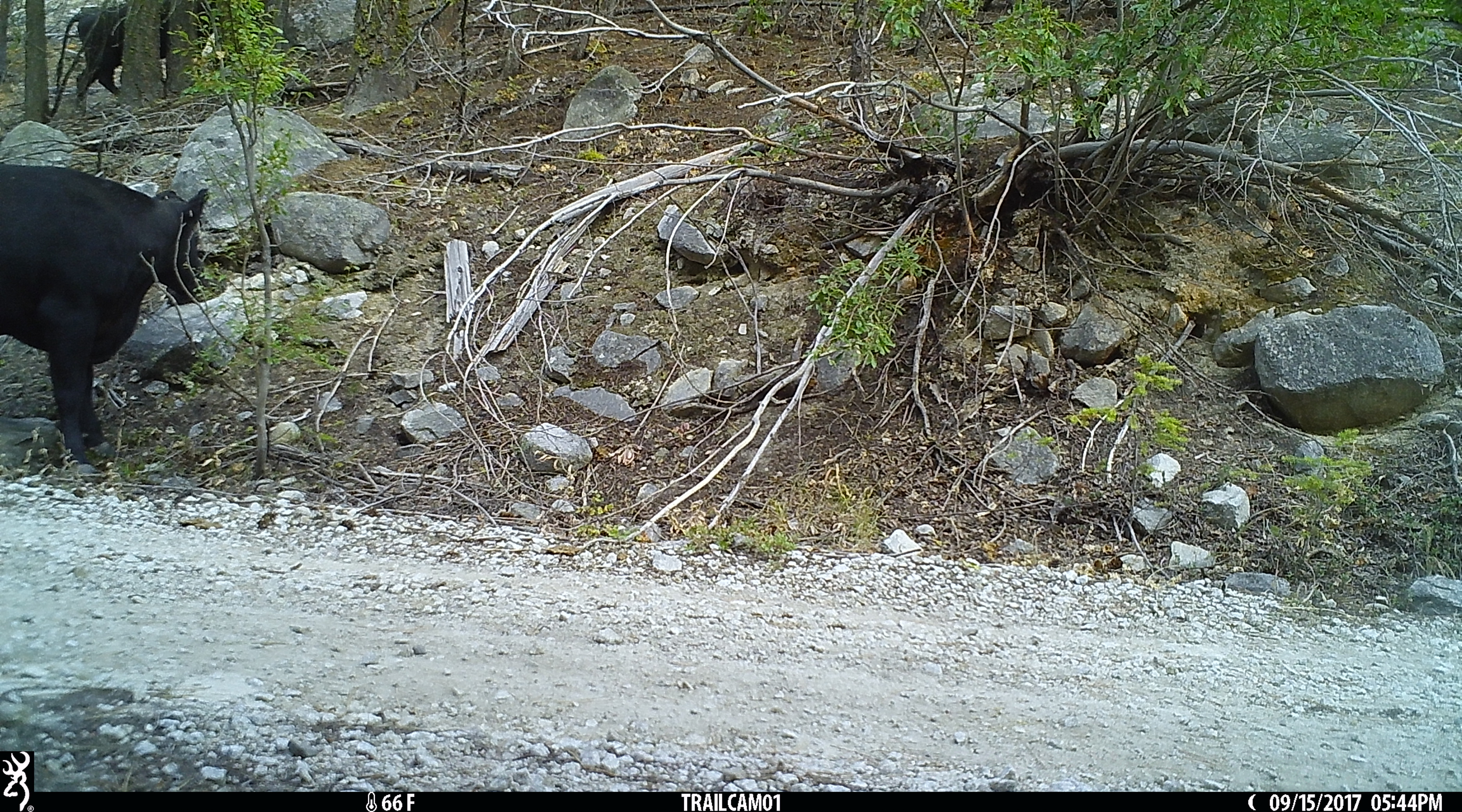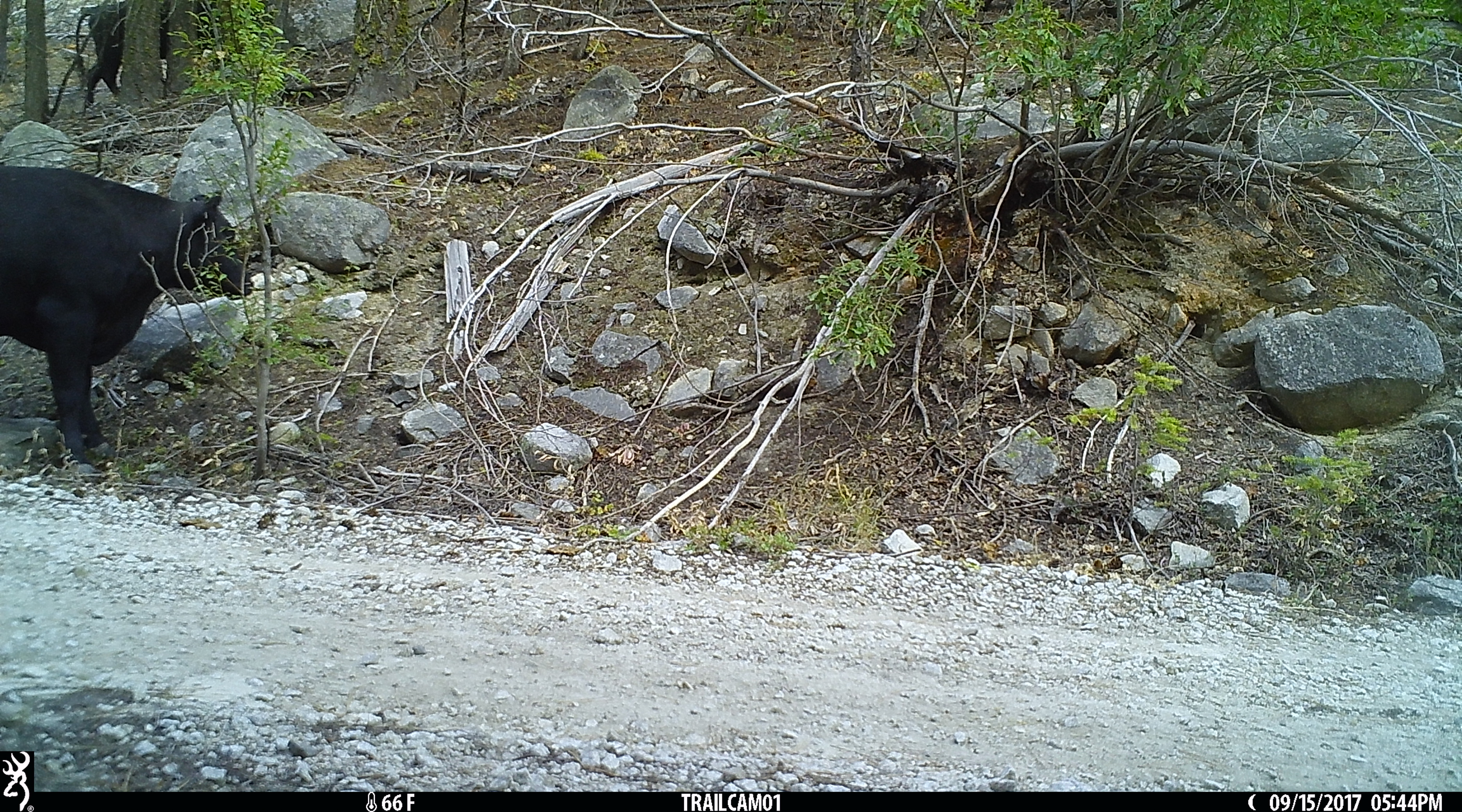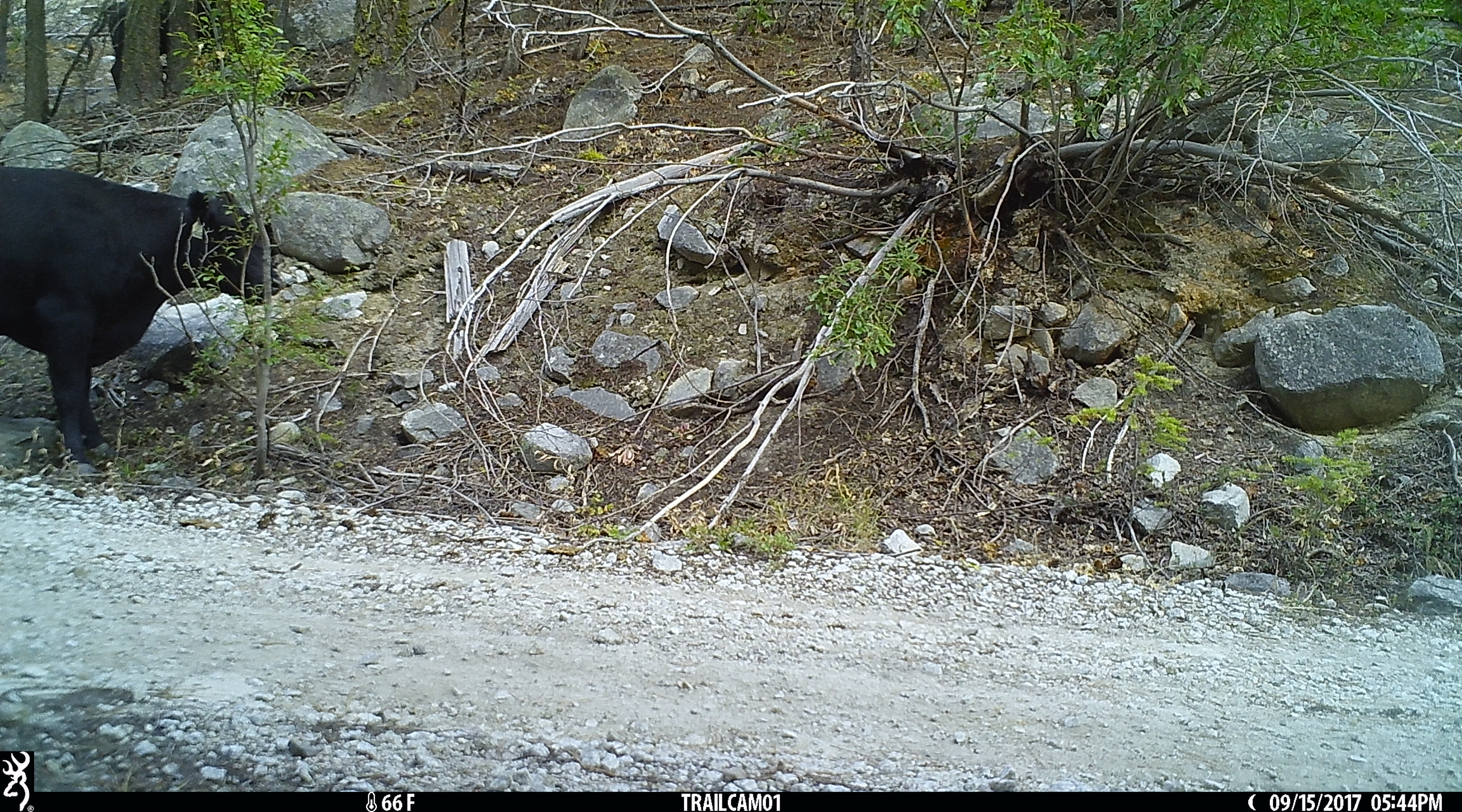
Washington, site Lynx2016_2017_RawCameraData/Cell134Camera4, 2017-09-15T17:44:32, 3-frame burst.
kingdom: Animalia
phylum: Chordata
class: Mammalia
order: Artiodactyla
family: Bovidae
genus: Bos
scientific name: Bos taurus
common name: domestic cattle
Domestic cattle (Bos taurus). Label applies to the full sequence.